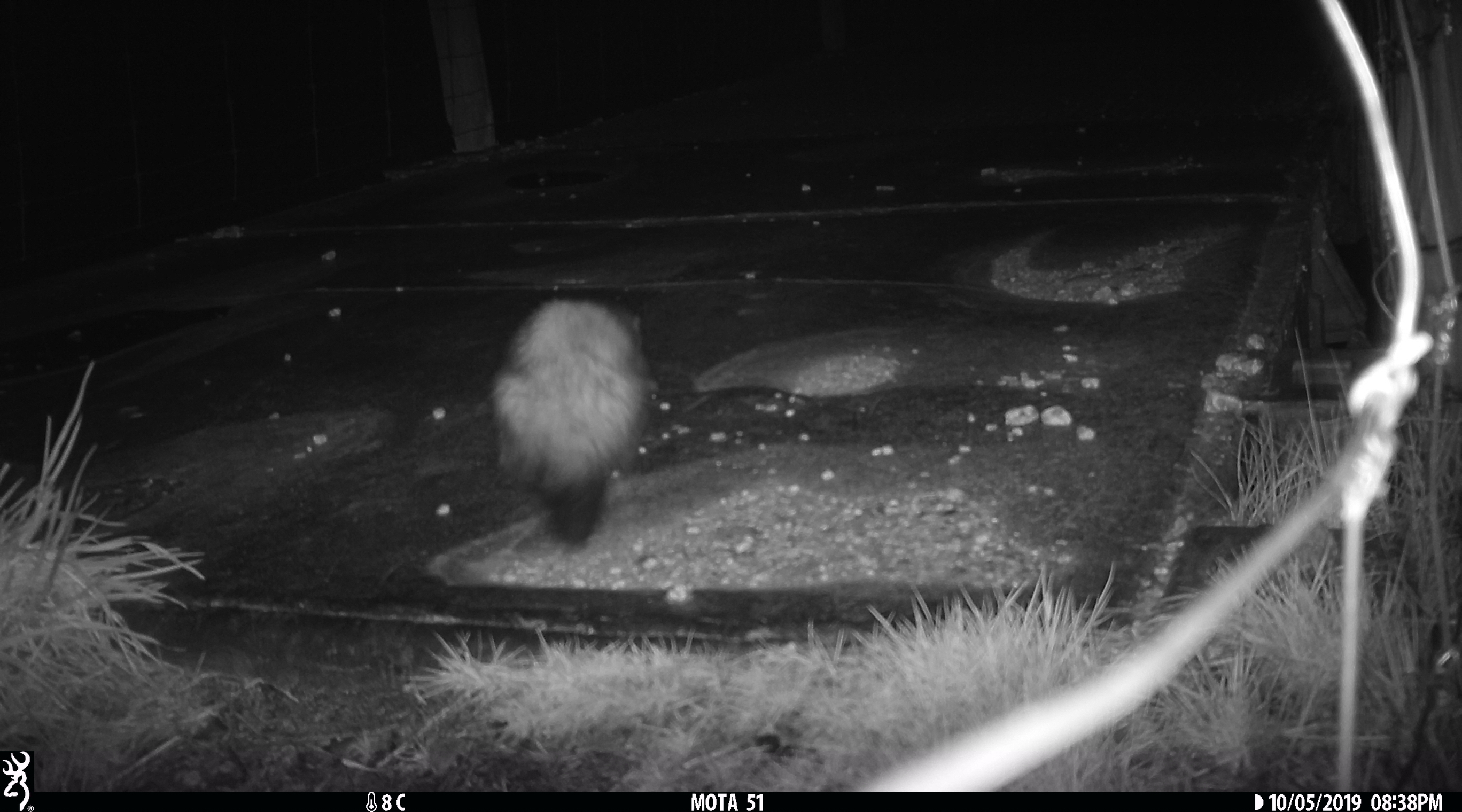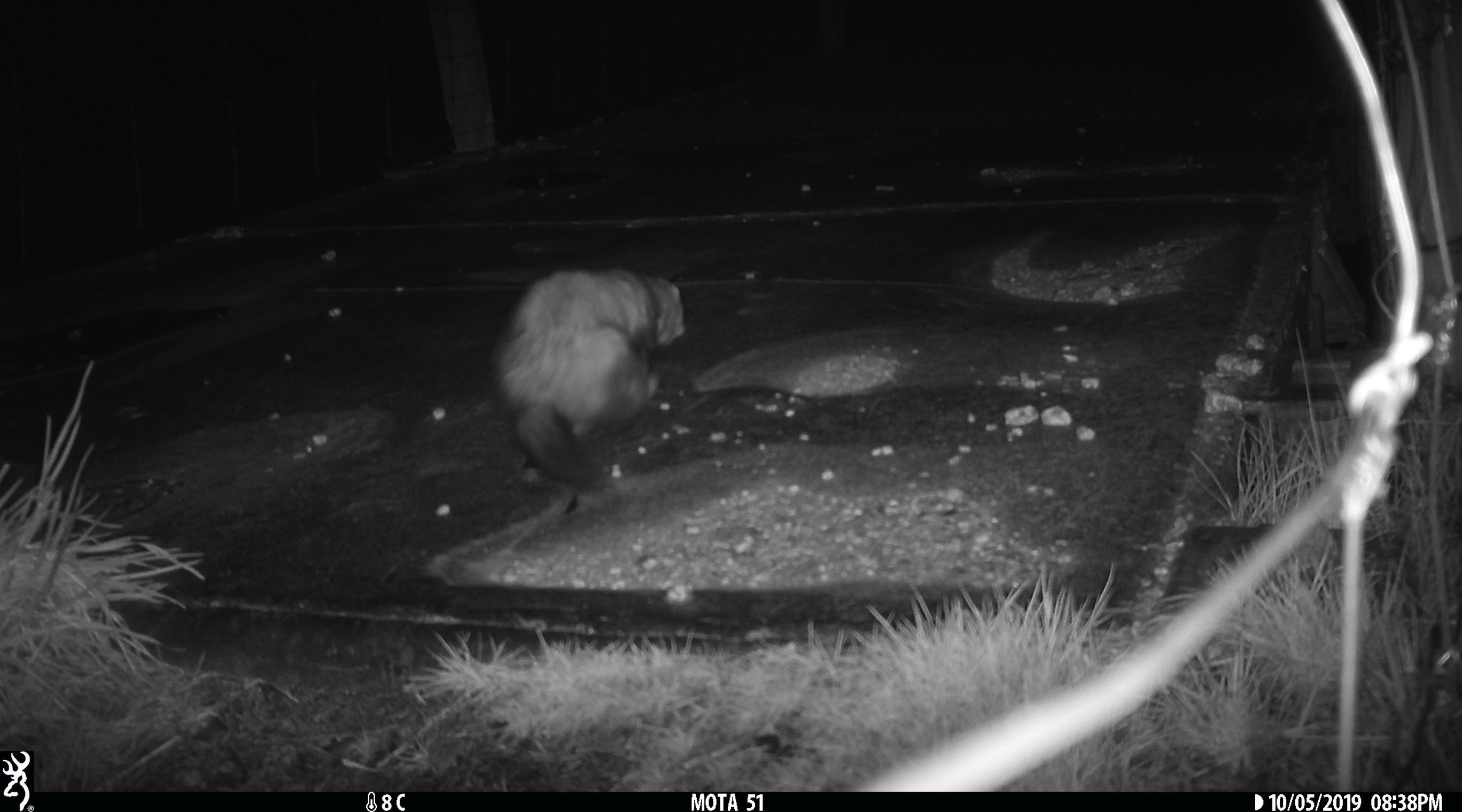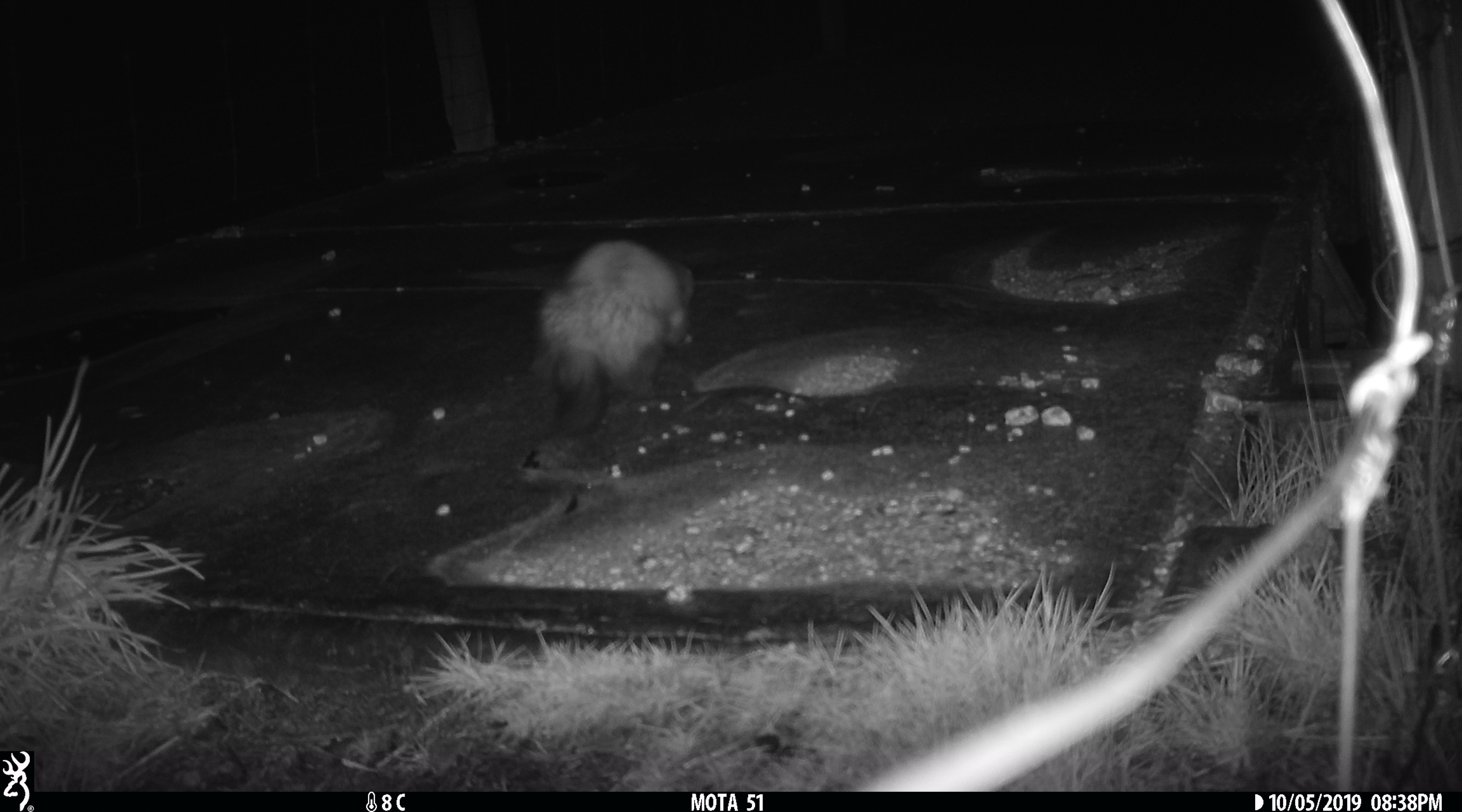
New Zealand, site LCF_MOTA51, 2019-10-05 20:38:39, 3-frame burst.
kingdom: Animalia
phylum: Chordata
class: Mammalia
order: Carnivora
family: Mustelidae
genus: Mustela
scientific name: Mustela furo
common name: ferret